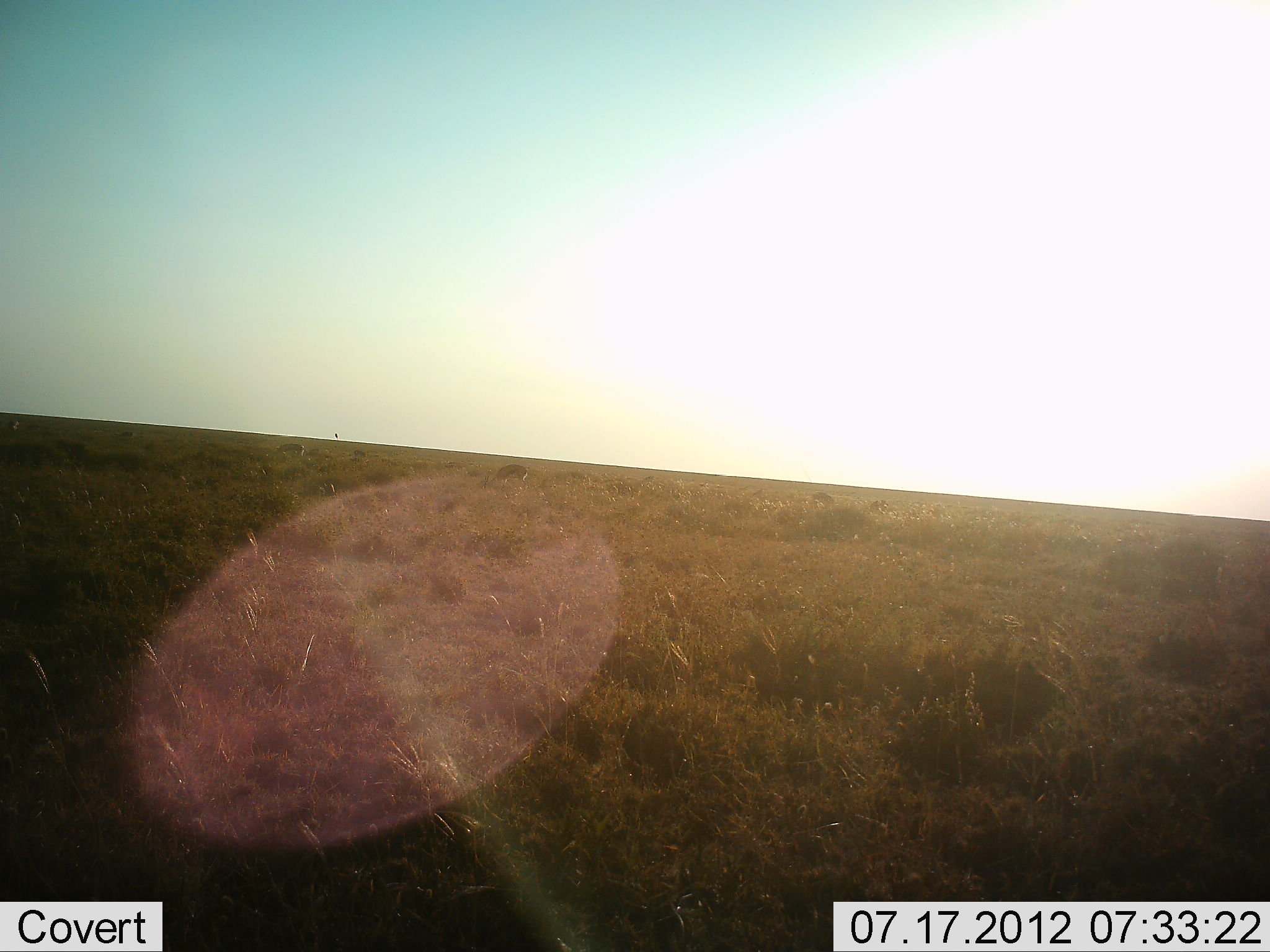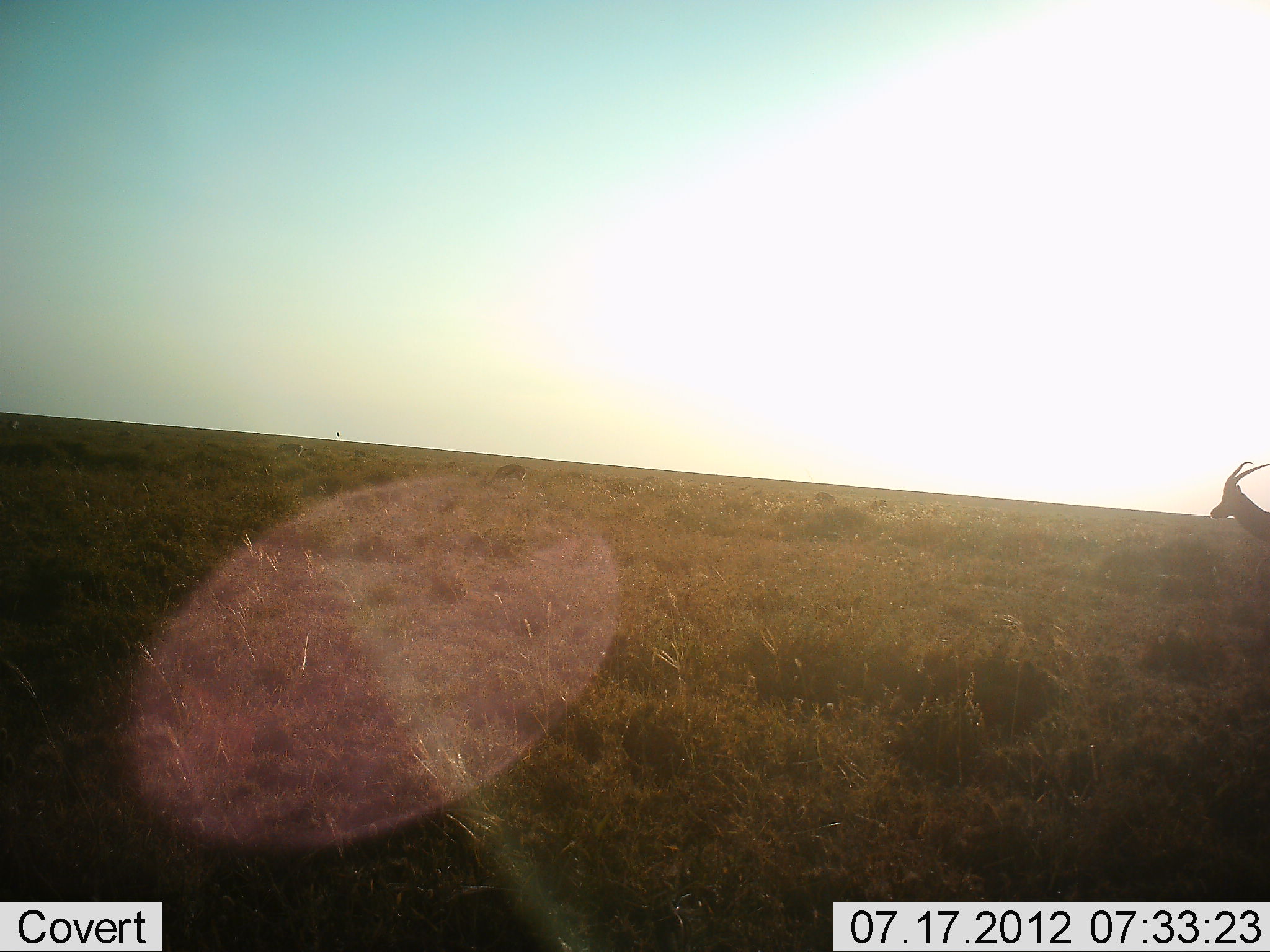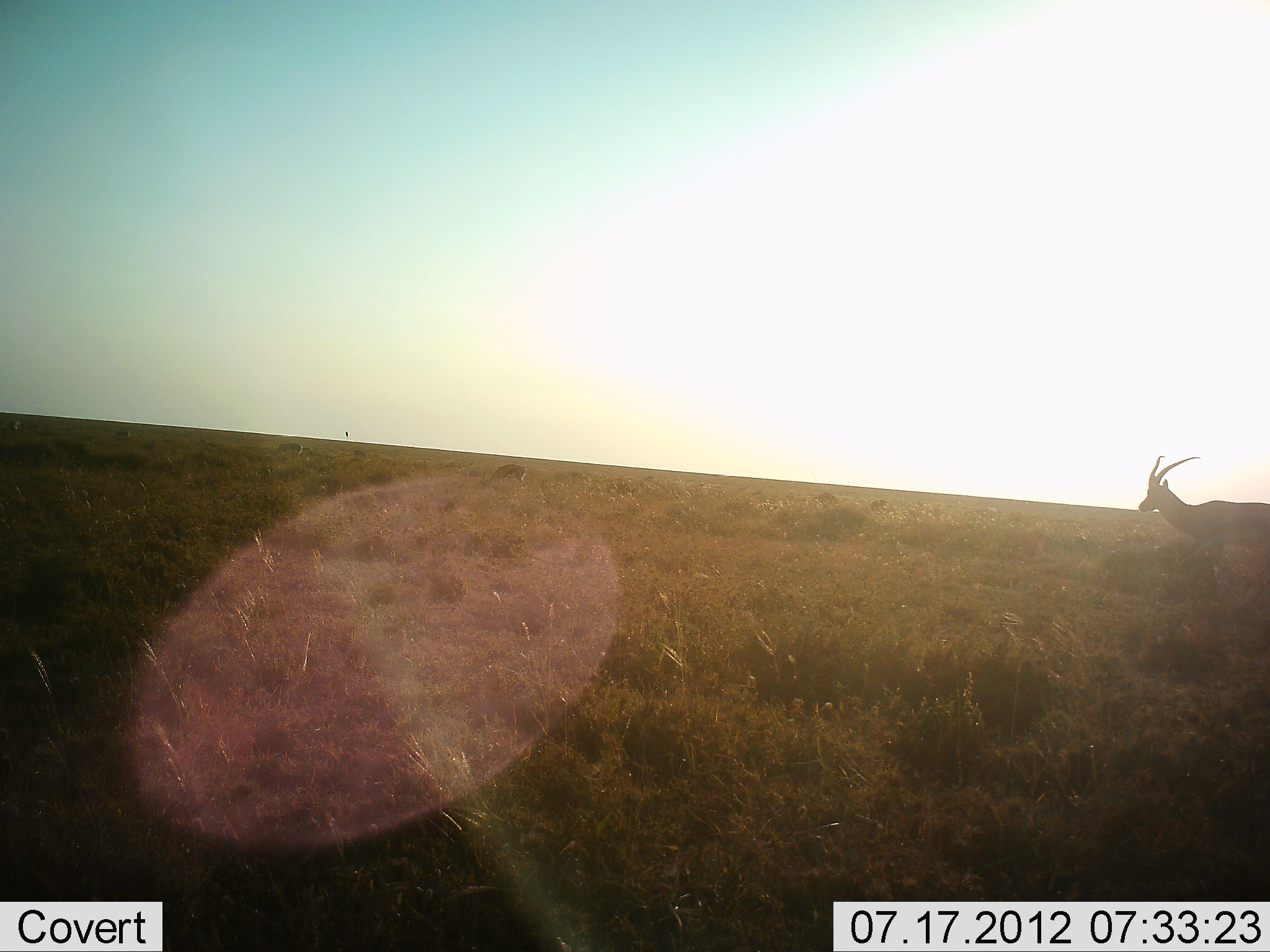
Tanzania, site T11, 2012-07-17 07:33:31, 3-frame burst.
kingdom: Animalia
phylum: Chordata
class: Mammalia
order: Artiodactyla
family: Bovidae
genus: Eudorcas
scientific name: Eudorcas thomsonii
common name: thomson's gazelle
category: gazellethomsons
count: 1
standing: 0%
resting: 0%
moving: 100%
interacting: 0%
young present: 0%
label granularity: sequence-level